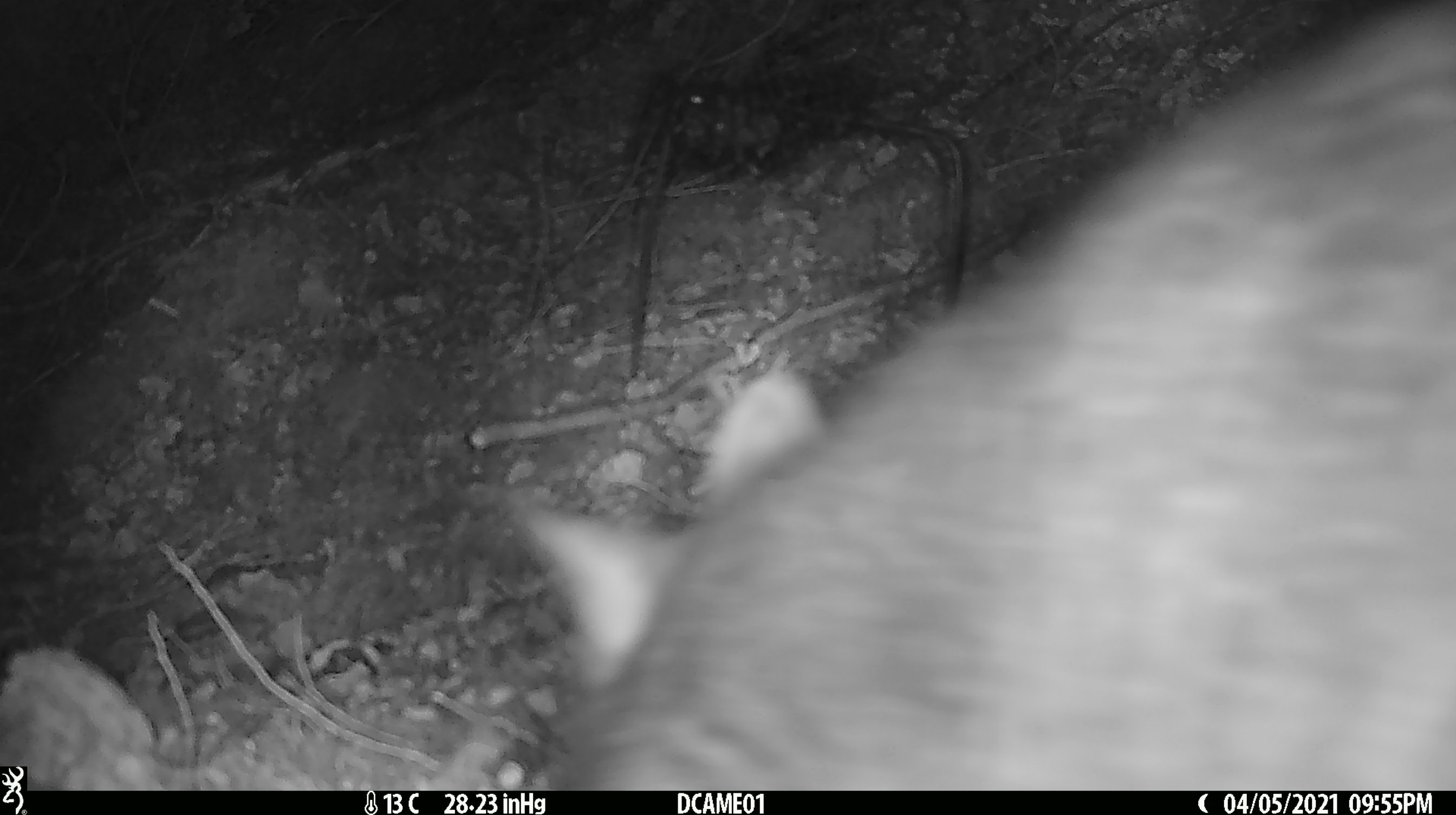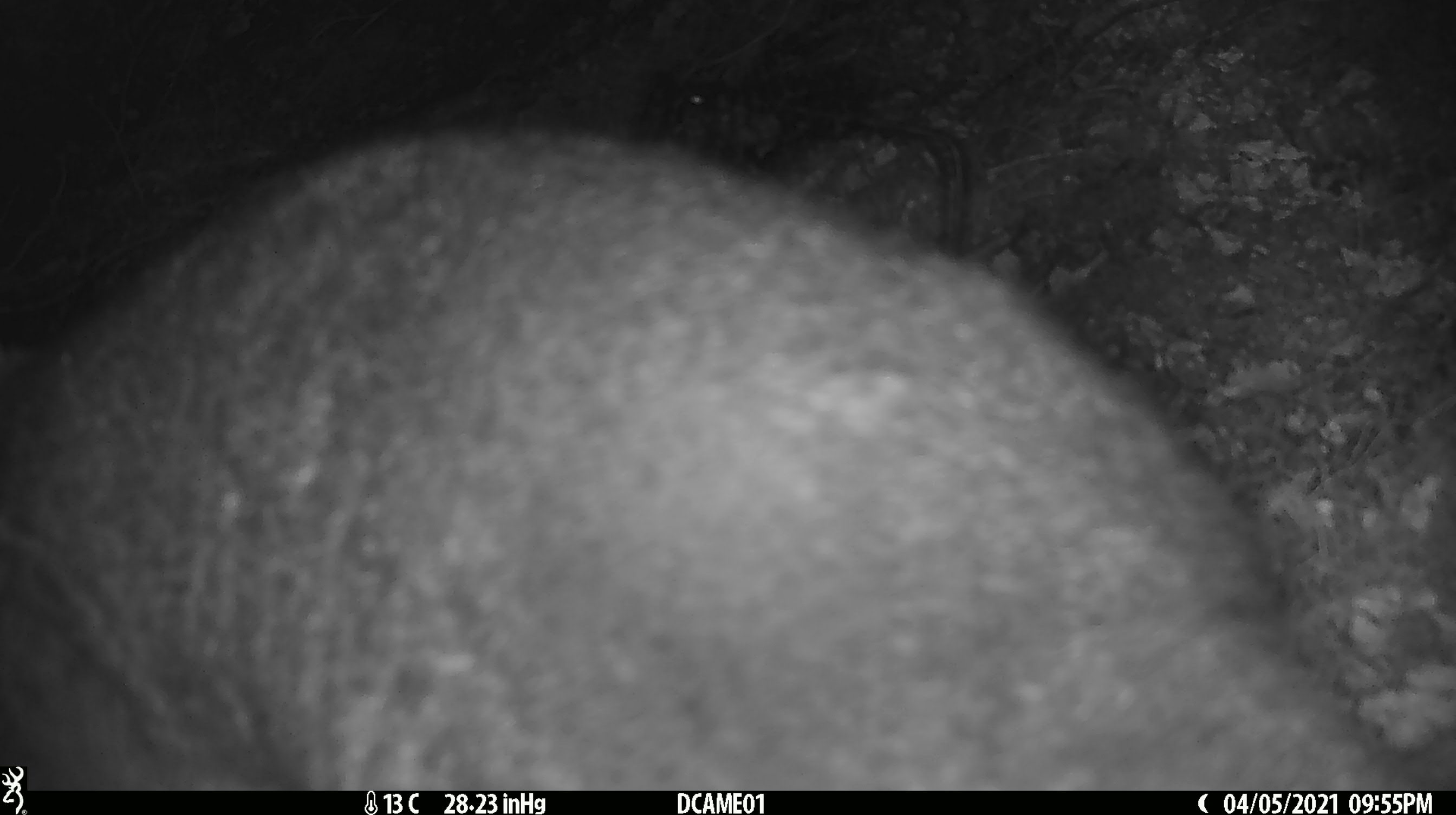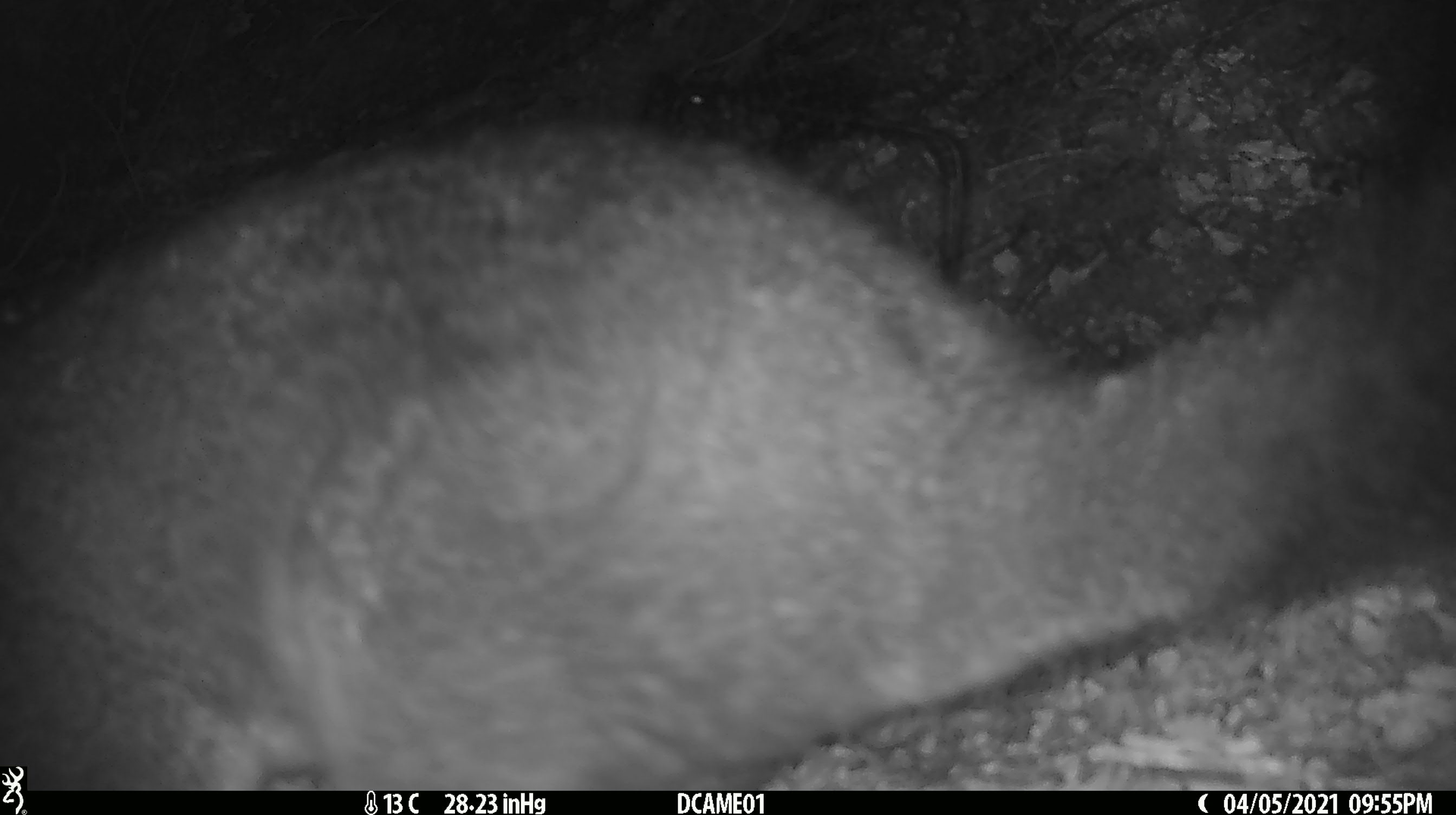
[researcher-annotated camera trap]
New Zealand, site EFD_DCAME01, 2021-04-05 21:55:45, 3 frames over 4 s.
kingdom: Animalia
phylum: Chordata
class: Mammalia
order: Diprotodontia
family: Phalangeridae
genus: Trichosurus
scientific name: Trichosurus vulpecula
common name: common brushtail possum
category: possum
Possum (common brushtail possum) (Trichosurus vulpecula).